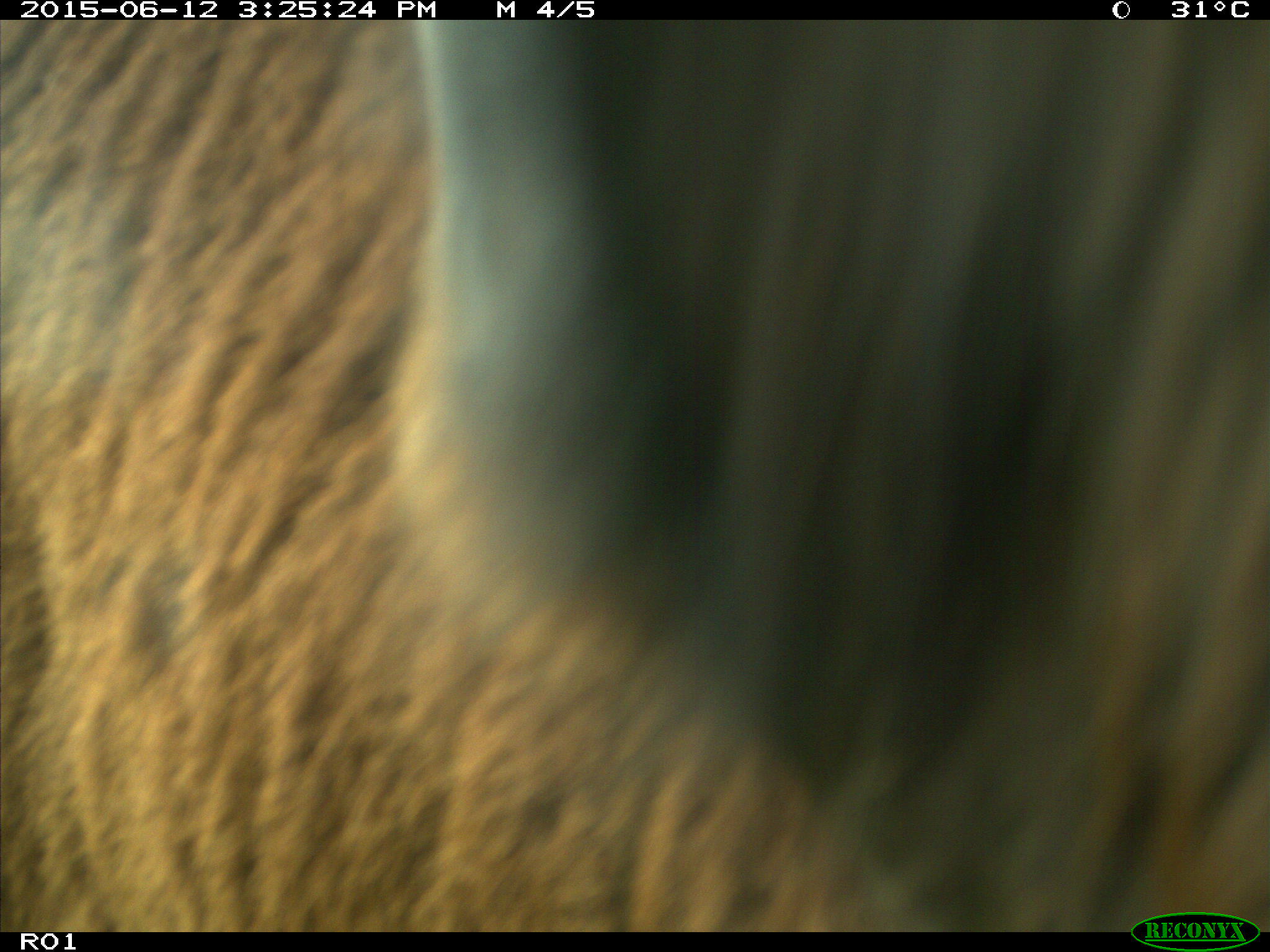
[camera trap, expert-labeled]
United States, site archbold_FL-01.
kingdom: Animalia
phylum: Chordata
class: Mammalia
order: Artiodactyla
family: Bovidae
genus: Bos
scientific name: Bos taurus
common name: domestic cow